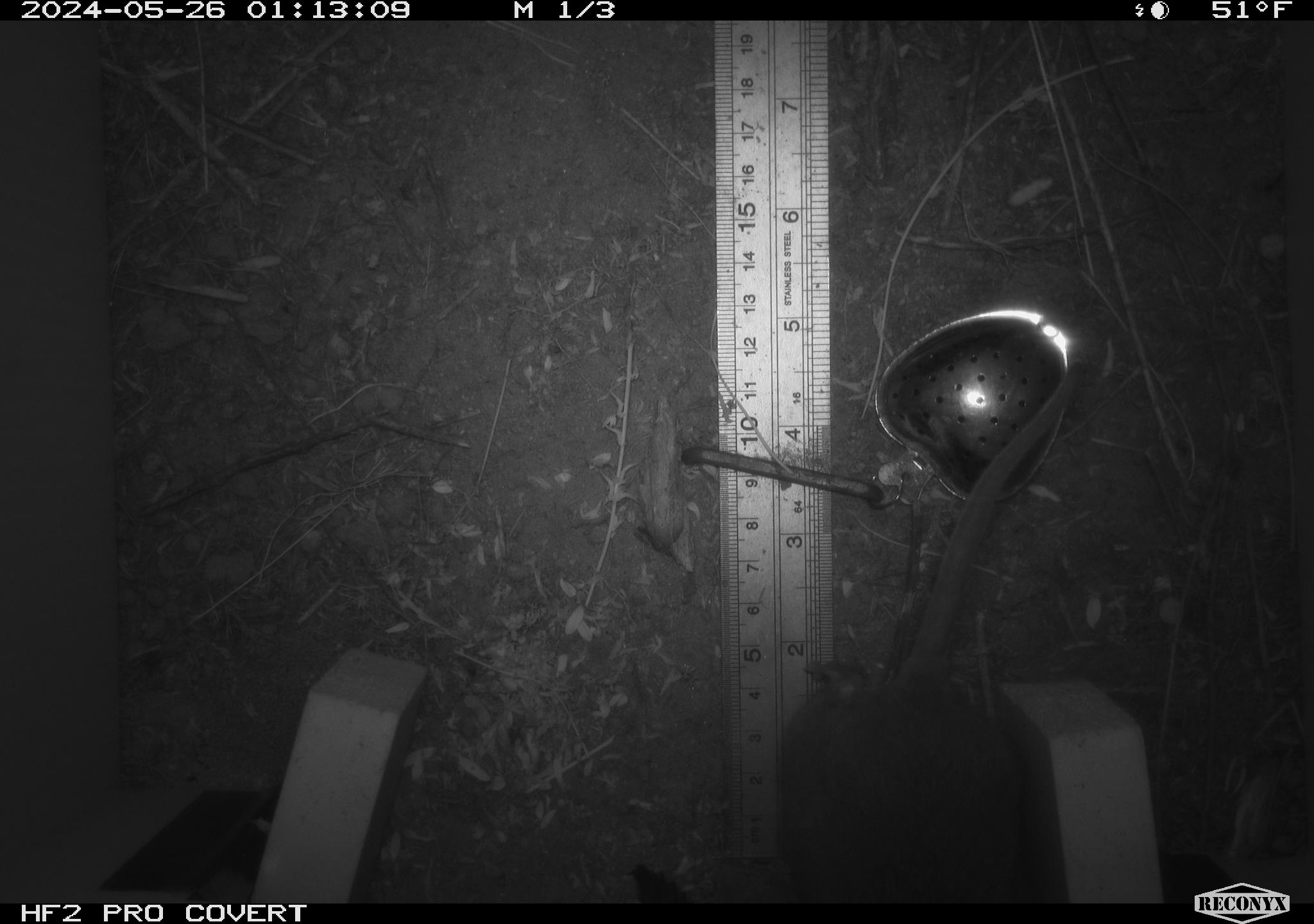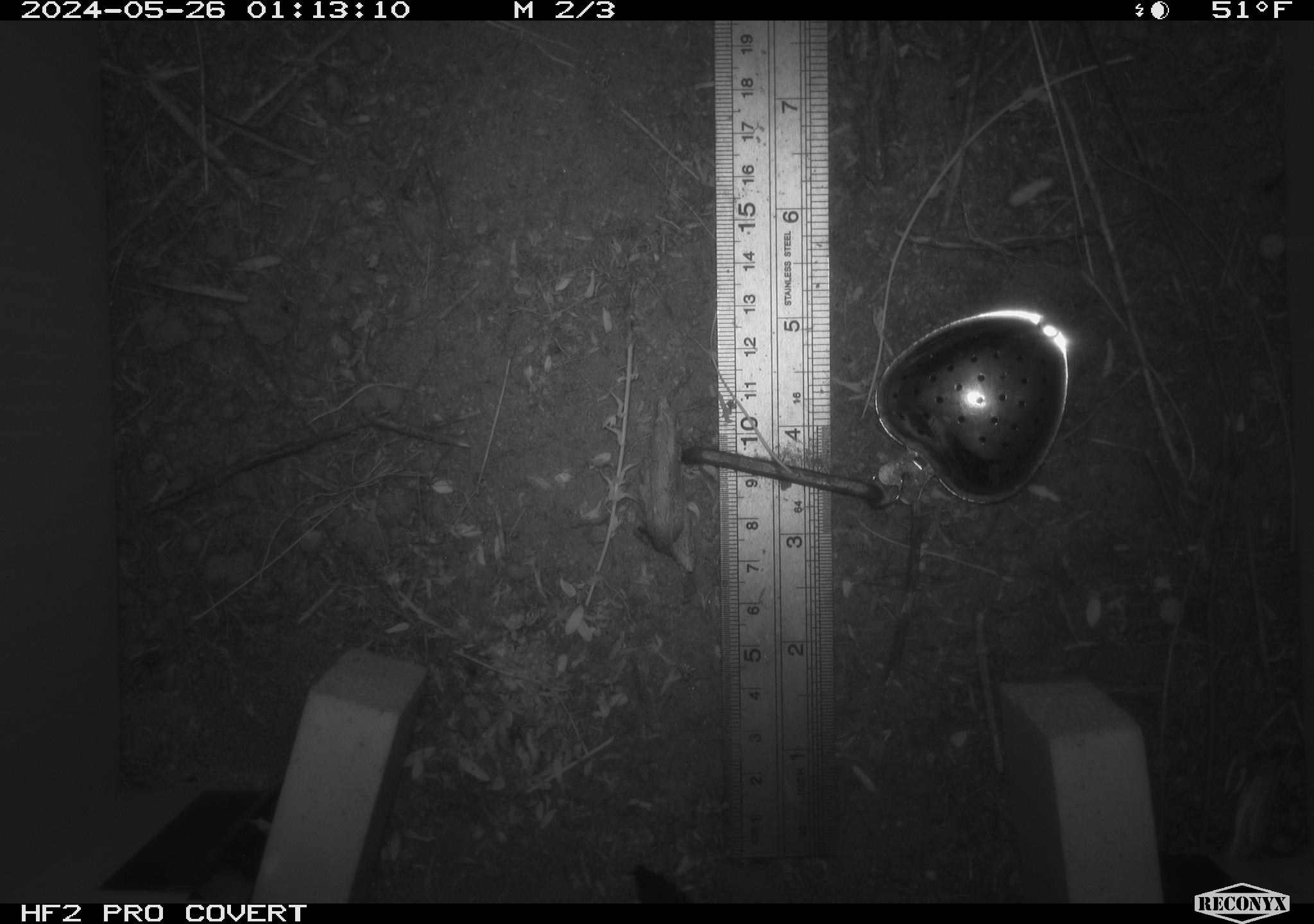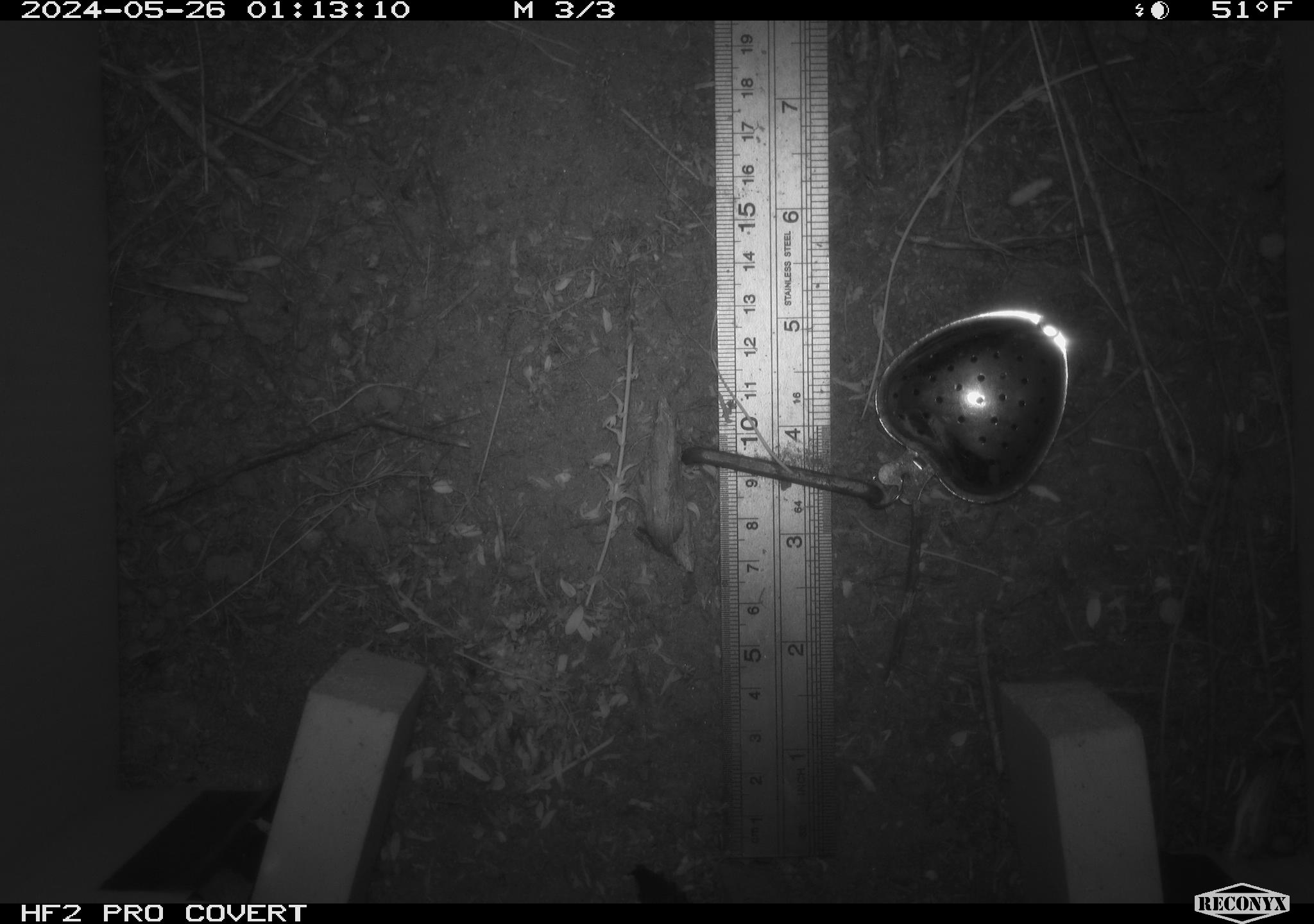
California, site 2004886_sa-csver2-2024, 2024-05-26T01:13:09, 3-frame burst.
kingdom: Animalia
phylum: Chordata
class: Mammalia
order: Rodentia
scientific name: Rodentia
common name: rodent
Rodent (Rodentia).